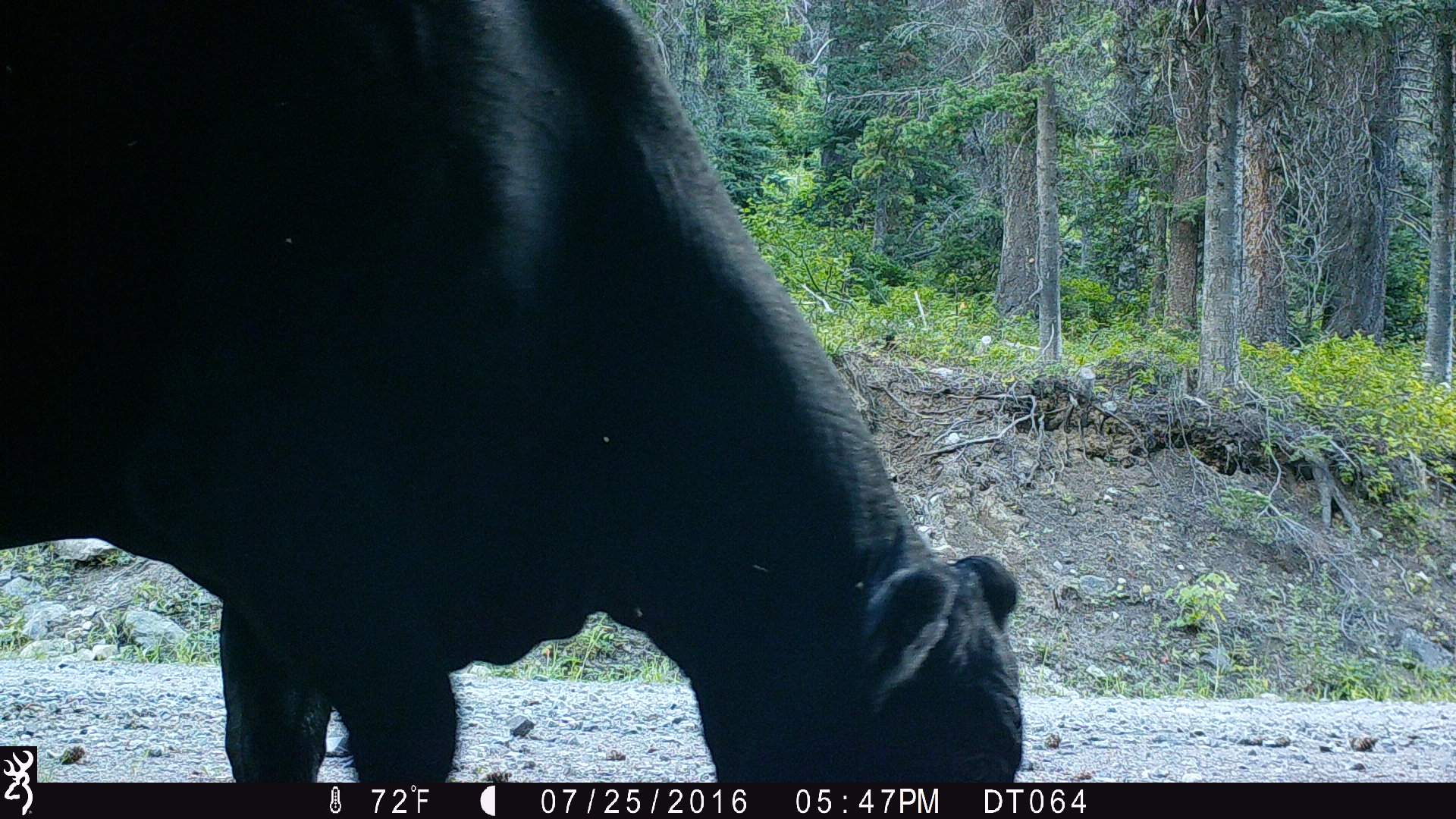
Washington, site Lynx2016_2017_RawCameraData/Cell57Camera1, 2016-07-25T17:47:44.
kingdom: Animalia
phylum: Chordata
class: Mammalia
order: Artiodactyla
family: Bovidae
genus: Bos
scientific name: Bos taurus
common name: domestic cattle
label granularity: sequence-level